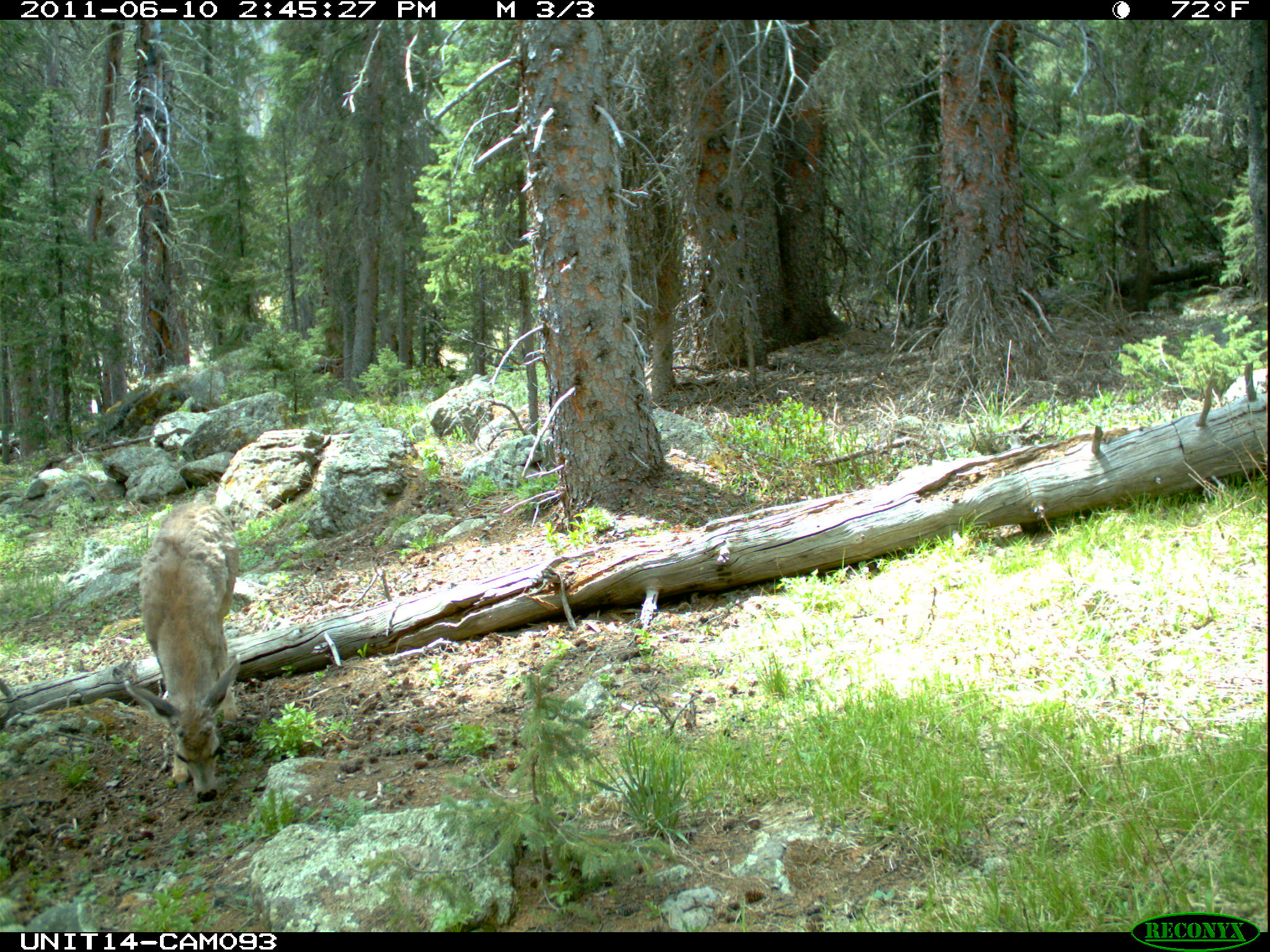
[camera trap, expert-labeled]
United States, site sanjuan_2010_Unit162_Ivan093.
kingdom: Animalia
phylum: Chordata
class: Mammalia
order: Artiodactyla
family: Cervidae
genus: Odocoileus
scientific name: Odocoileus hemionus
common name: mule deer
Odocoileus hemionus (mule deer).